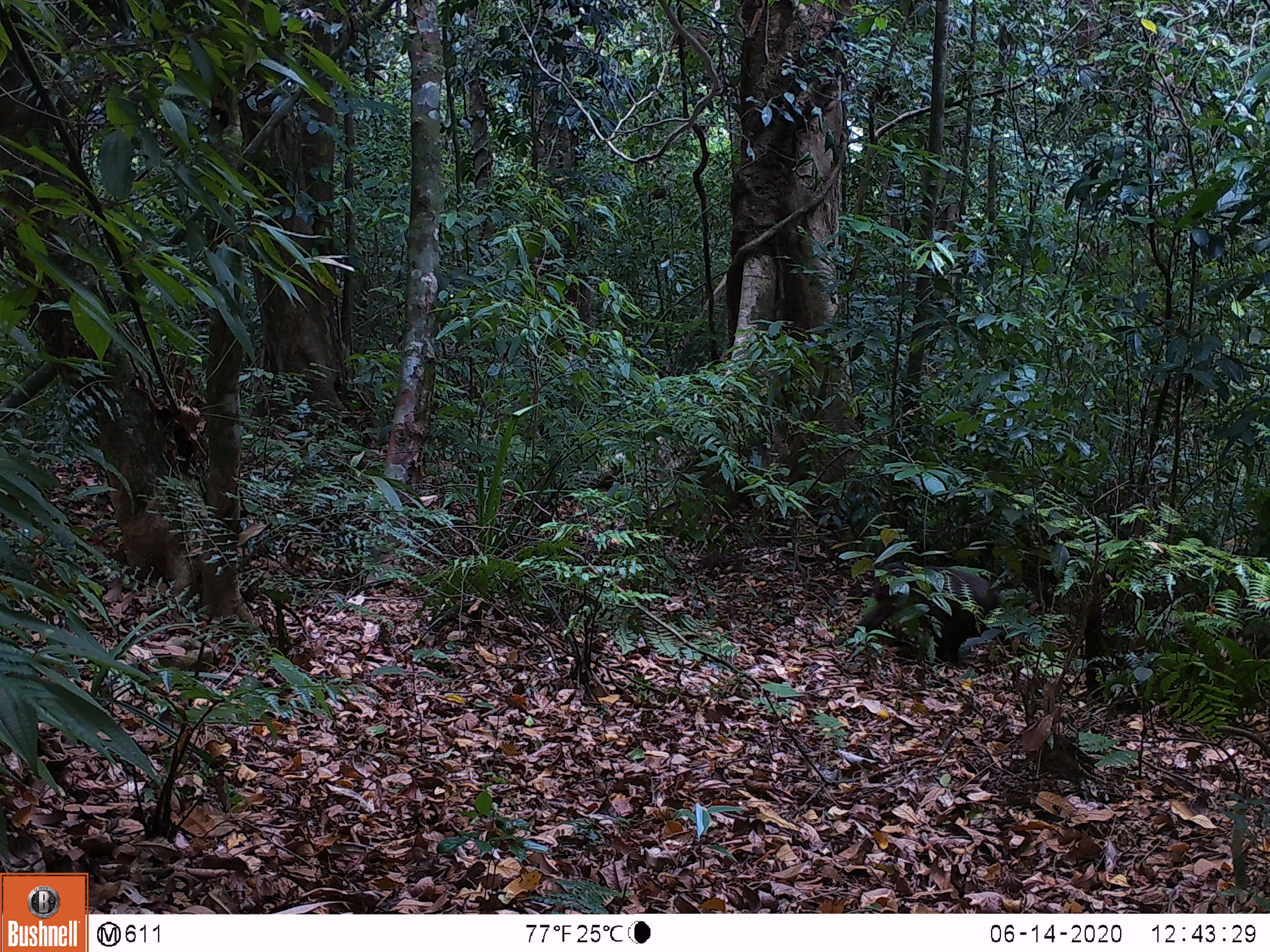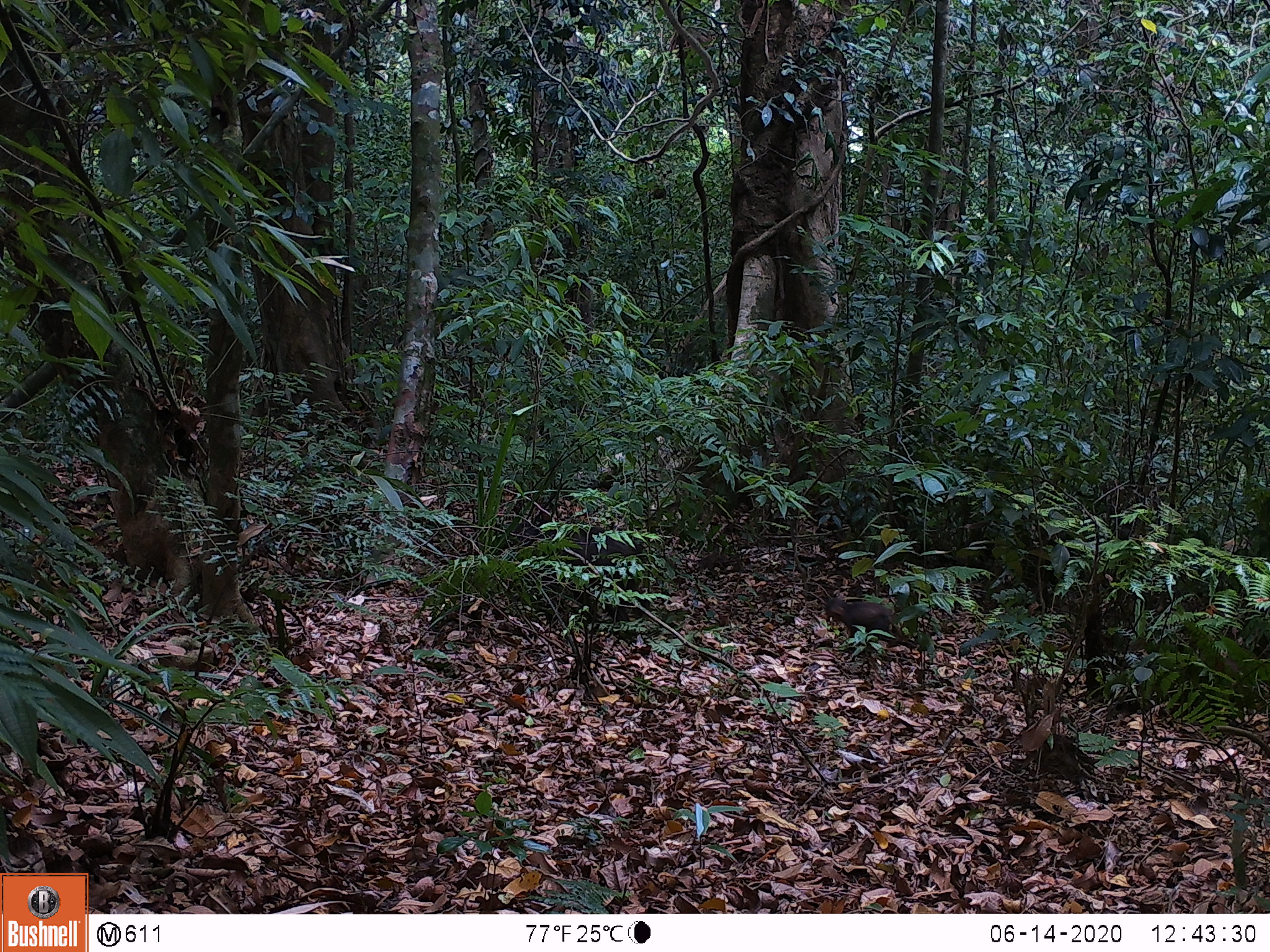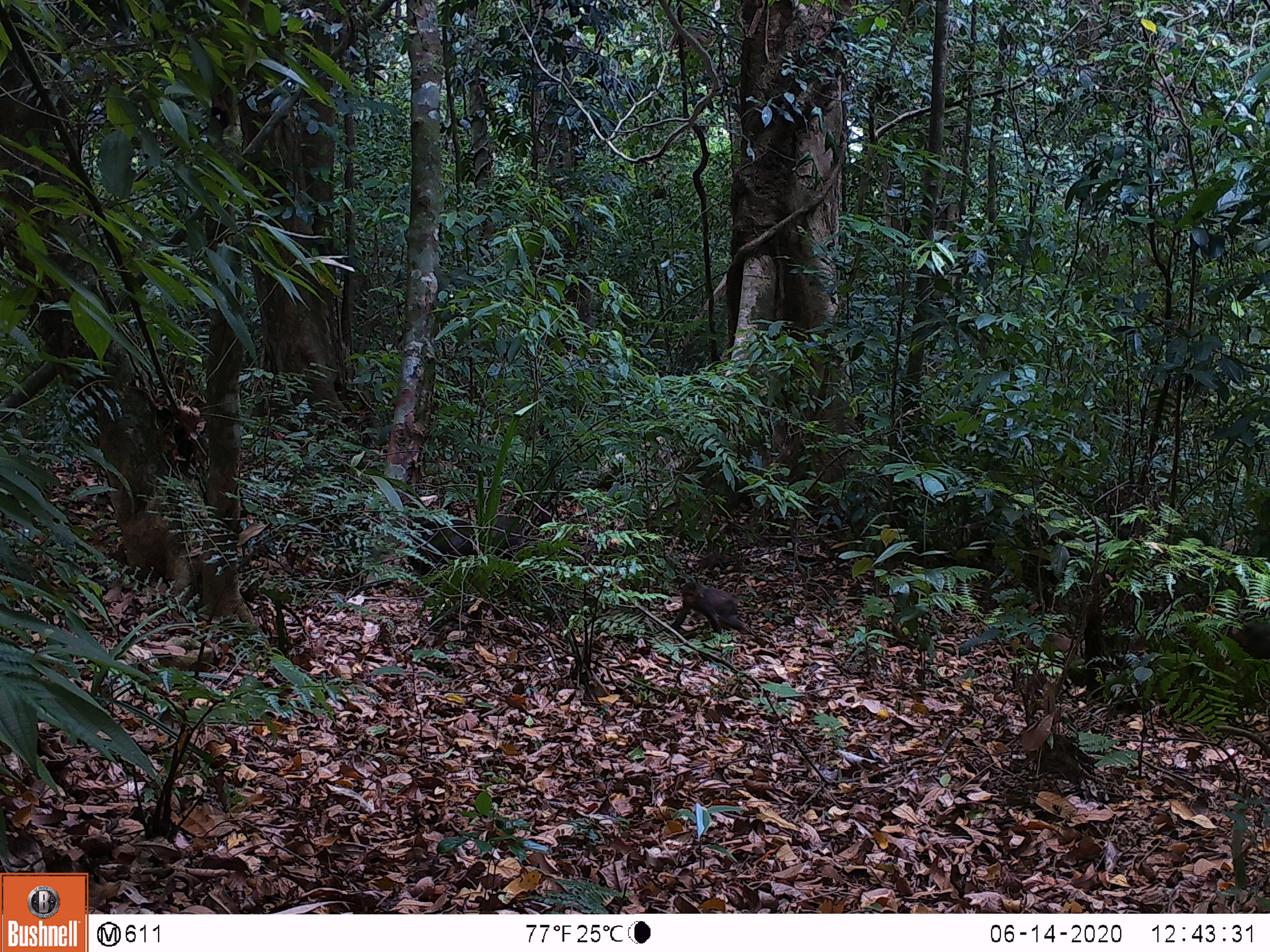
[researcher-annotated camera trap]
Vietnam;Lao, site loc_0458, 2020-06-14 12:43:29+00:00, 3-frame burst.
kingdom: Animalia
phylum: Chordata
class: Mammalia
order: Artiodactyla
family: Suidae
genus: Sus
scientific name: Sus scrofa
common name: eurasian wild pig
Eurasian wild pig (Sus scrofa). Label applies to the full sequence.